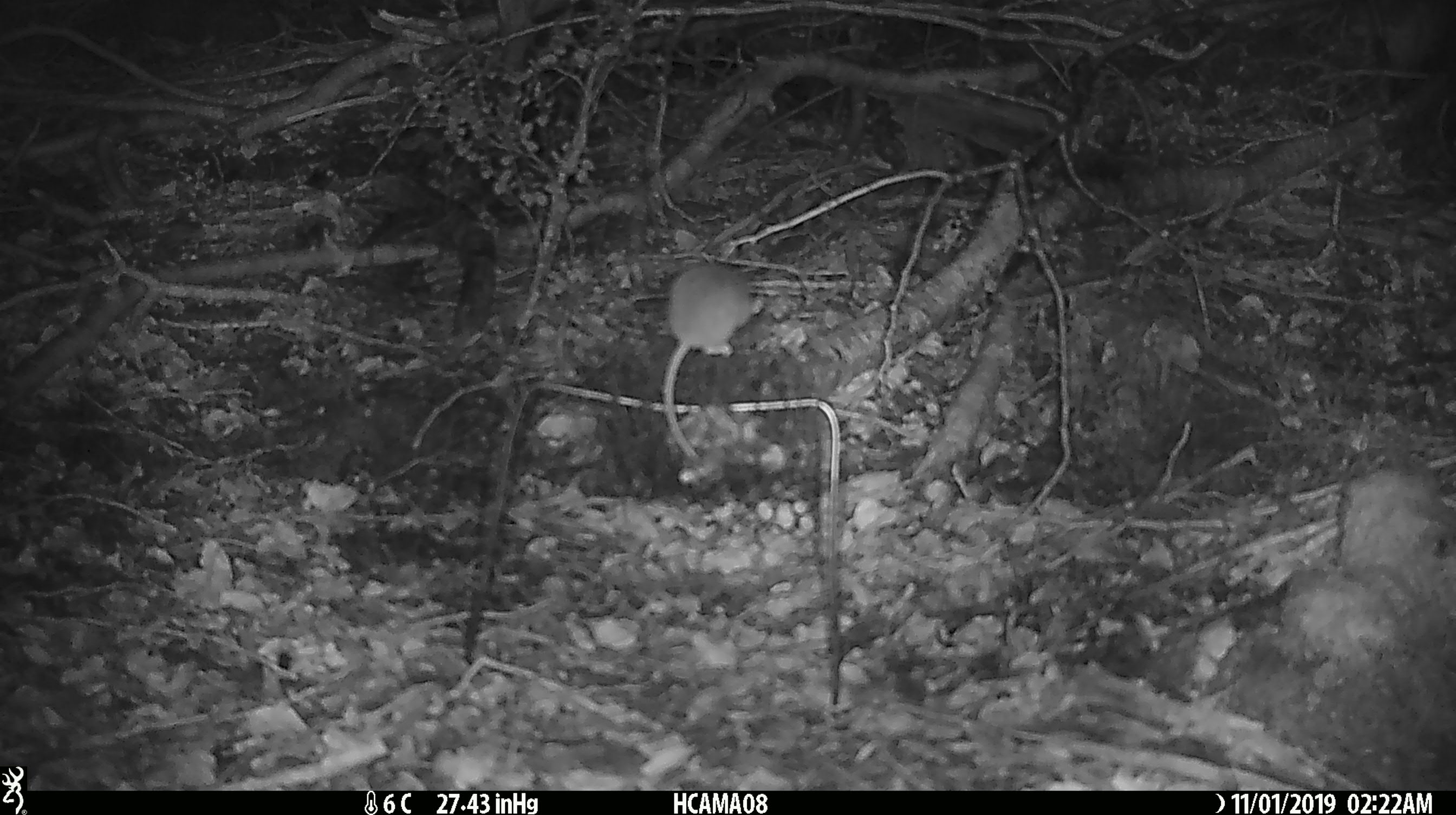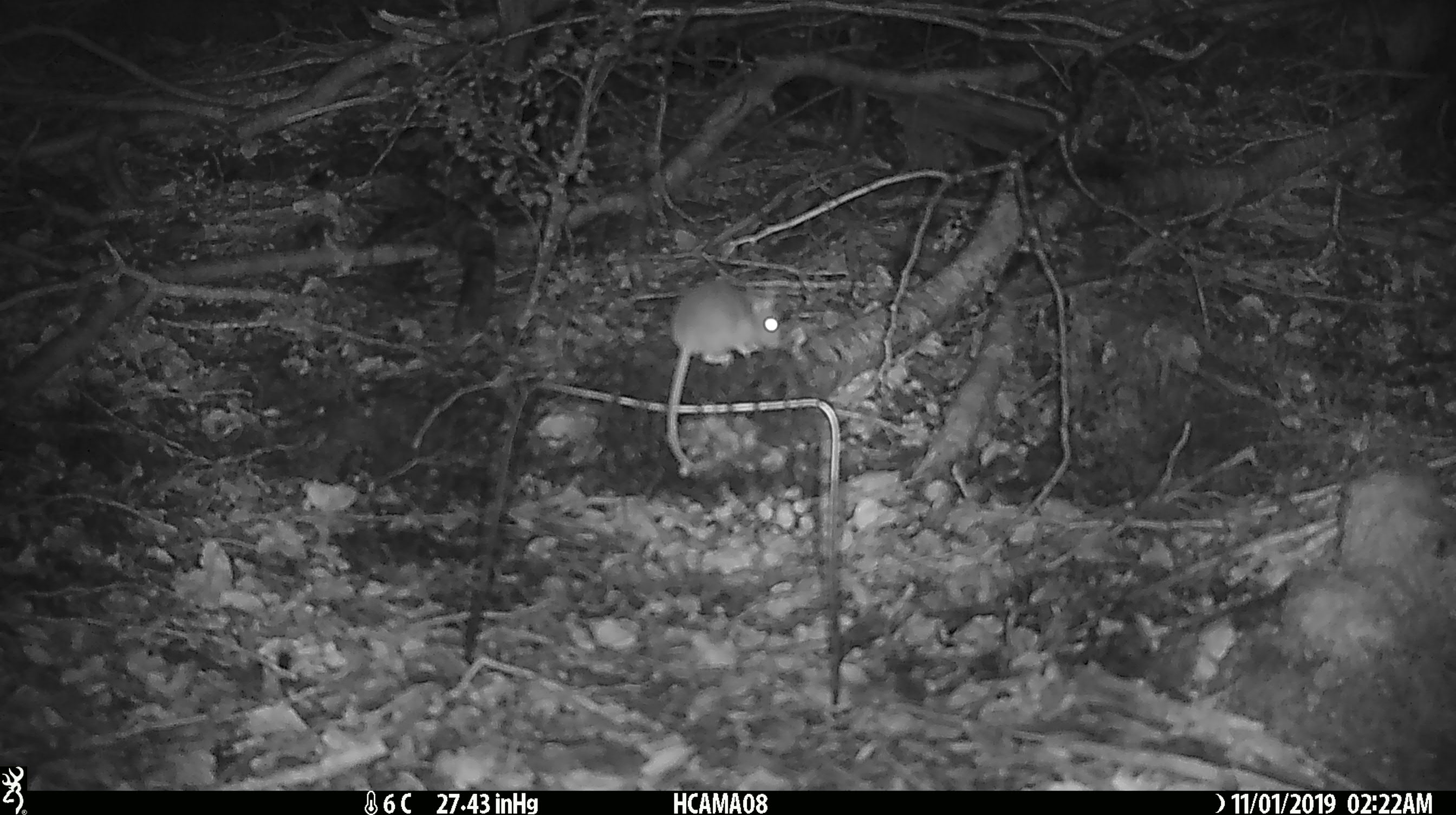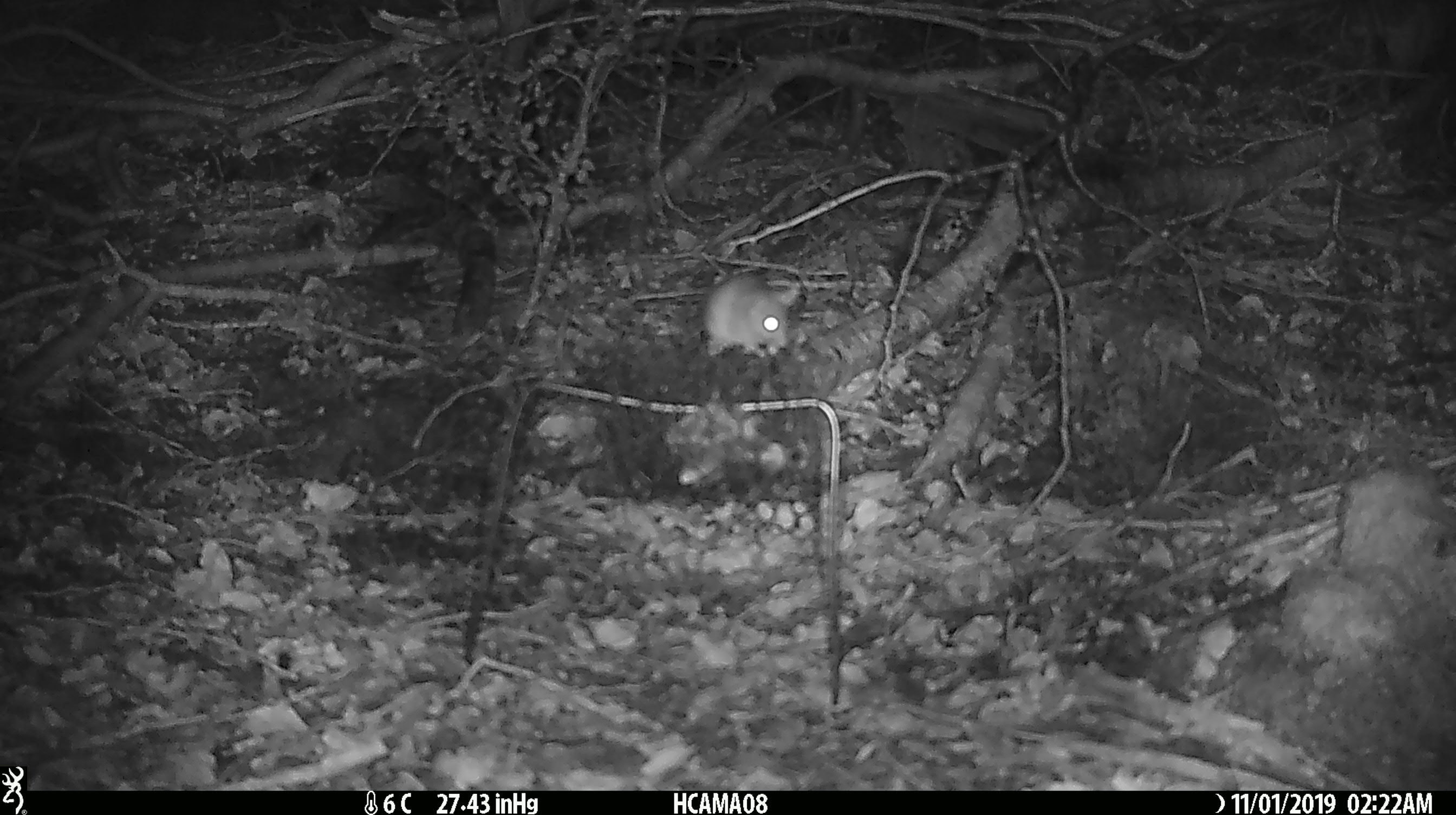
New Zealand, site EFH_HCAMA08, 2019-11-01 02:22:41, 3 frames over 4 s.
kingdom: Animalia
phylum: Chordata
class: Mammalia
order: Rodentia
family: Muridae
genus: Mus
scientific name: Mus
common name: mouse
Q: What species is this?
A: Mouse (Mus).